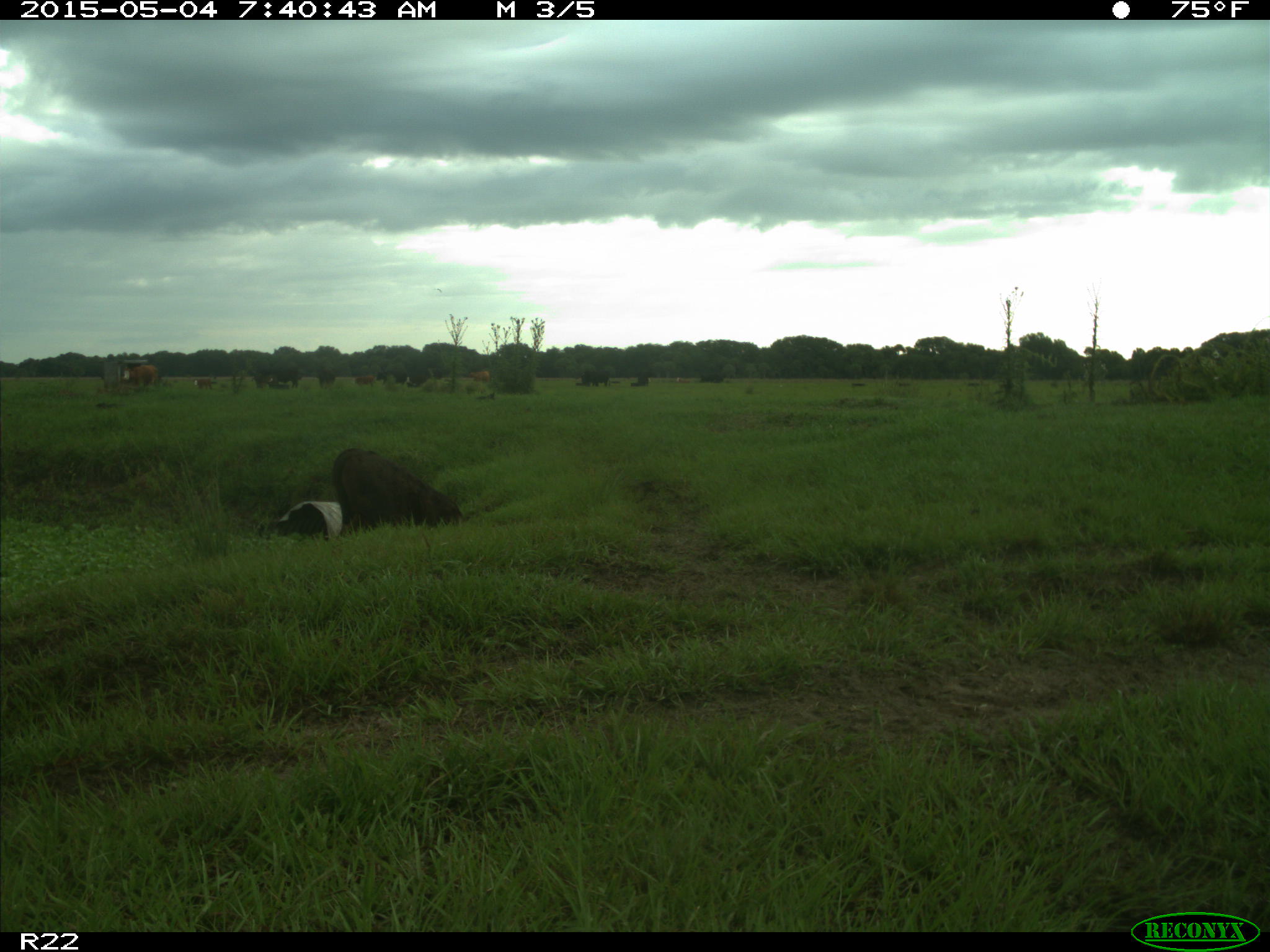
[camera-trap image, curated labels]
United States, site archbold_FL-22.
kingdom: Animalia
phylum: Chordata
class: Mammalia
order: Artiodactyla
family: Bovidae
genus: Bos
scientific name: Bos taurus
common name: domestic cow